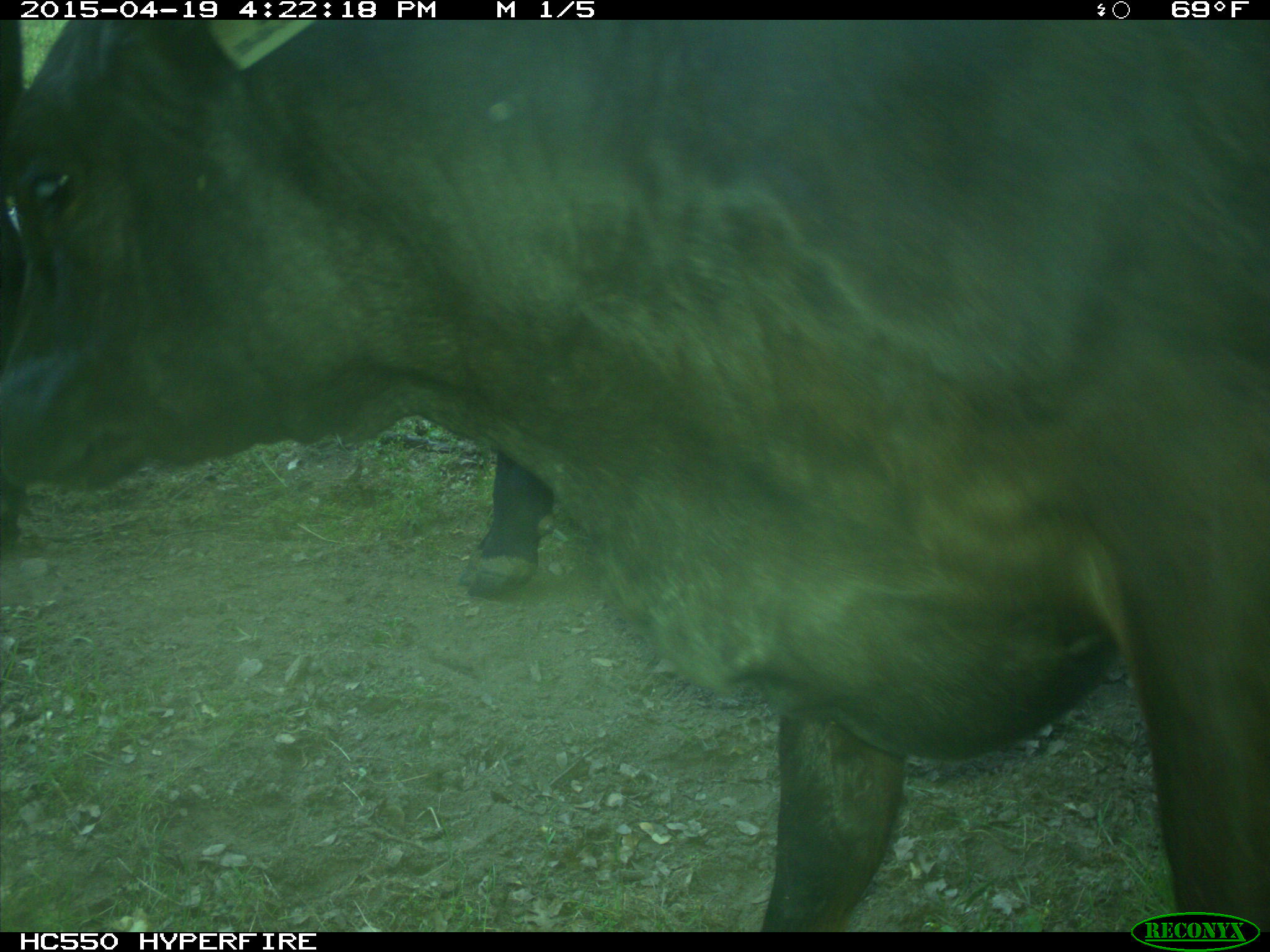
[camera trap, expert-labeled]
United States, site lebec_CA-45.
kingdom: Animalia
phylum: Chordata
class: Mammalia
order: Artiodactyla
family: Bovidae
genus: Bos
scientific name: Bos taurus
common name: domestic cow